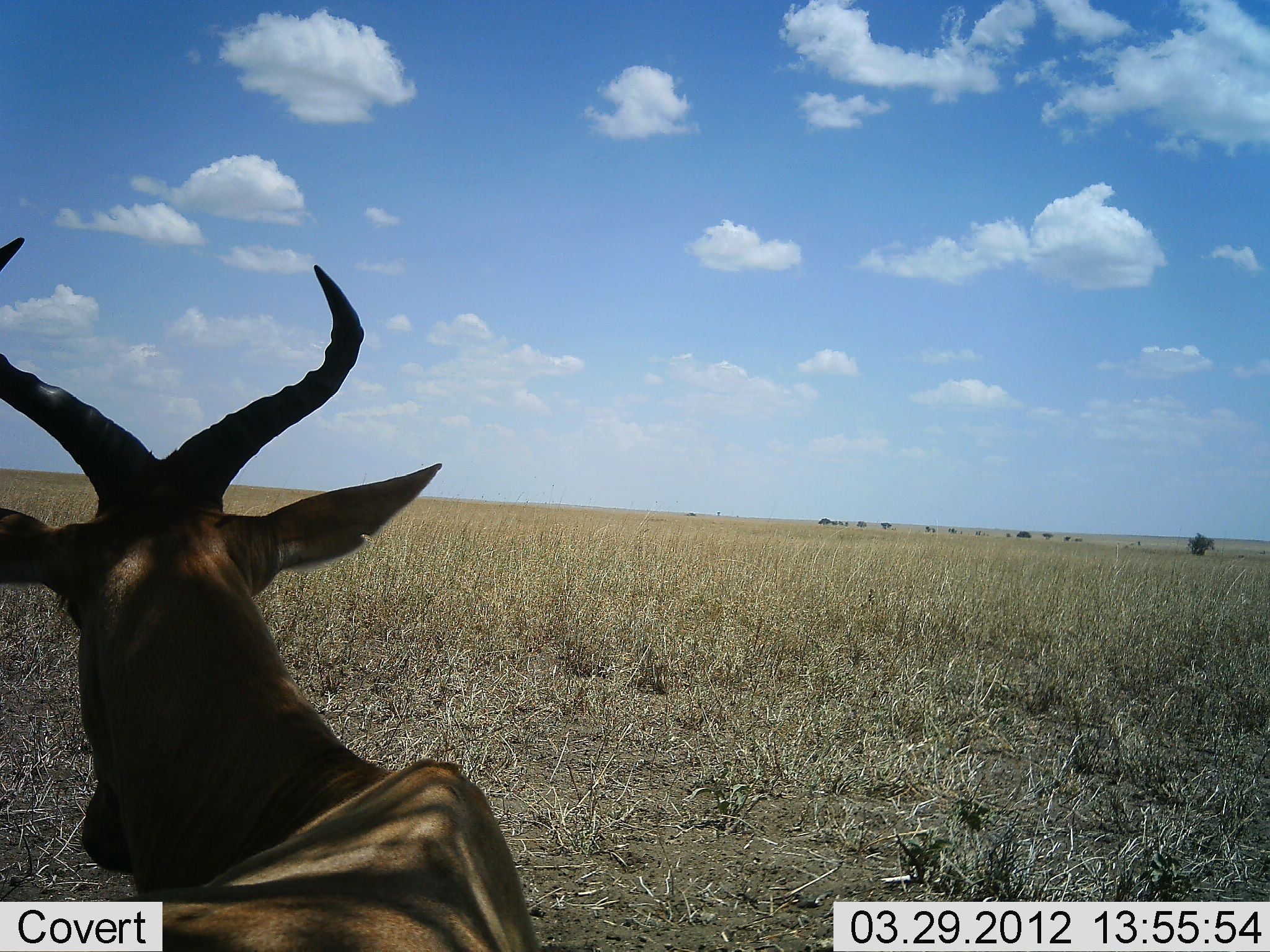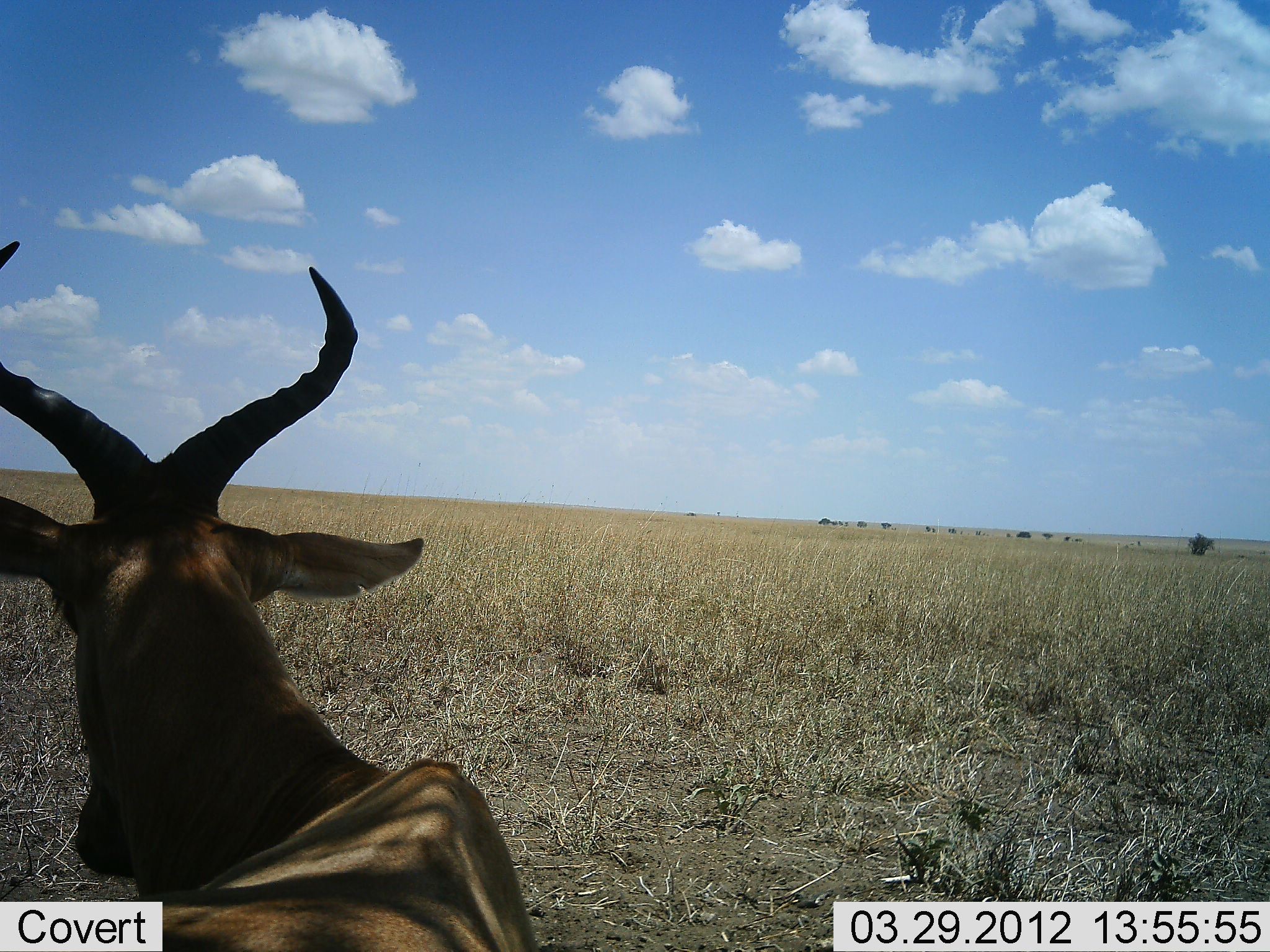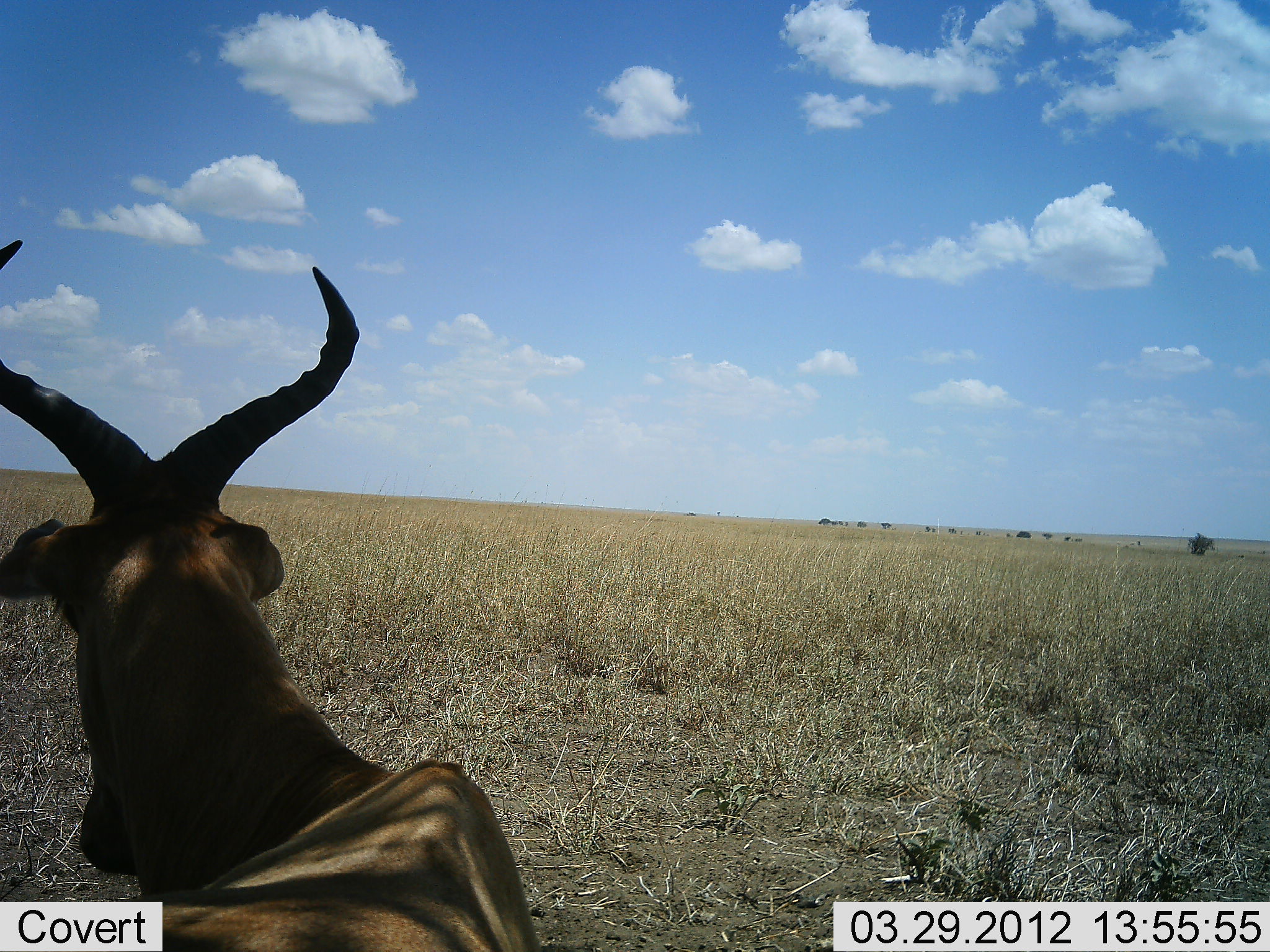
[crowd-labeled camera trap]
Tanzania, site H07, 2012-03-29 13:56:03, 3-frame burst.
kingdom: Animalia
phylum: Chordata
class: Mammalia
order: Artiodactyla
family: Bovidae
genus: Alcelaphus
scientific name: Alcelaphus buselaphus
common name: hartebeest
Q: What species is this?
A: Hartebeest (Alcelaphus buselaphus).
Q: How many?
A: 1.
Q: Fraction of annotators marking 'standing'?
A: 27%.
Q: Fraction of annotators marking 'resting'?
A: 73%.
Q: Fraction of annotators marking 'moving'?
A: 0%.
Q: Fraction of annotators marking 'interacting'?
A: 0%.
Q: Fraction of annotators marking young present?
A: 0%.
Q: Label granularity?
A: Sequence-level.